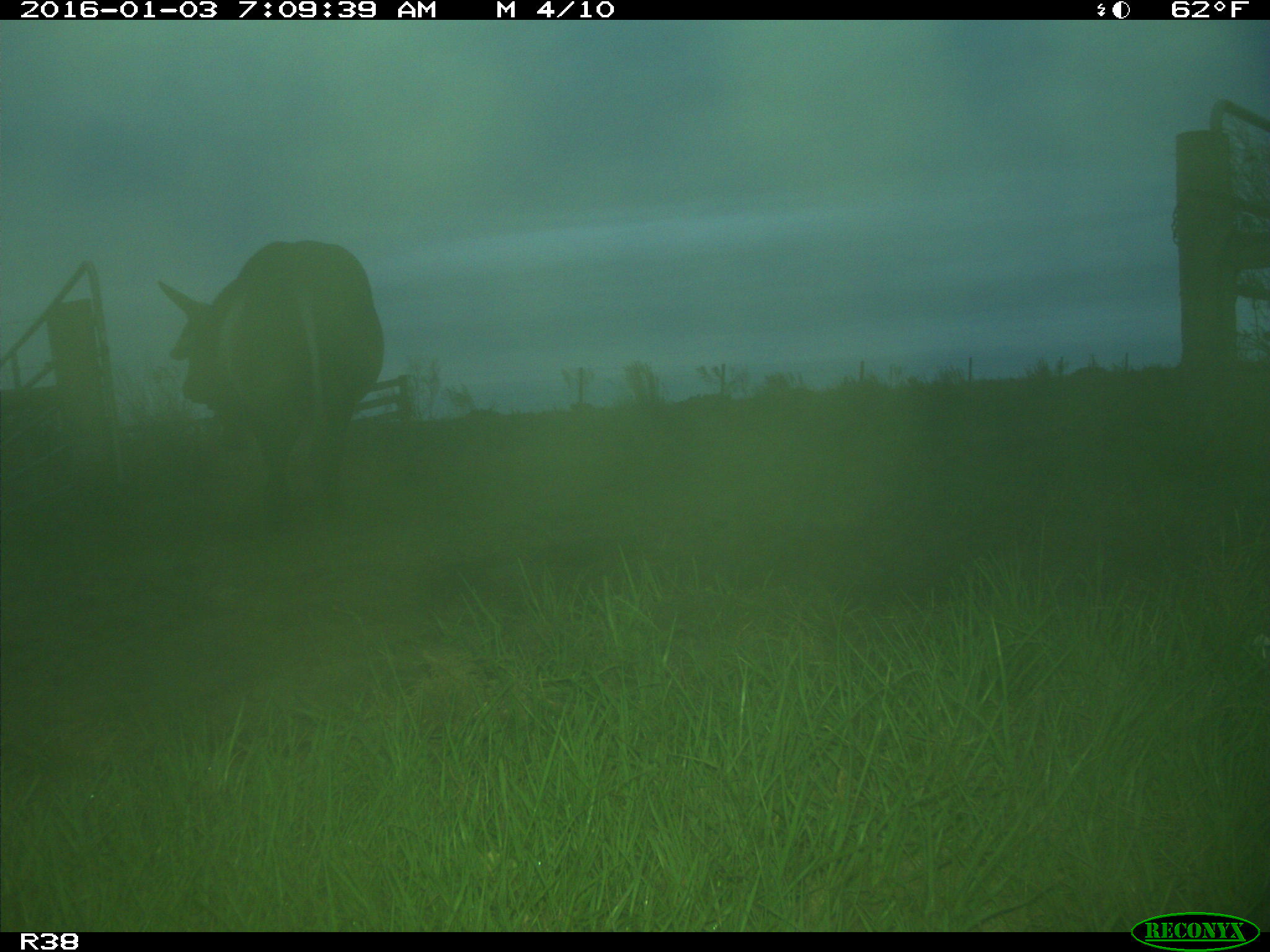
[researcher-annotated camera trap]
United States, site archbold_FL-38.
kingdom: Animalia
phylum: Chordata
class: Mammalia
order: Artiodactyla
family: Bovidae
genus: Bos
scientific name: Bos taurus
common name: domestic cow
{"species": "Bos taurus (domestic cow)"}